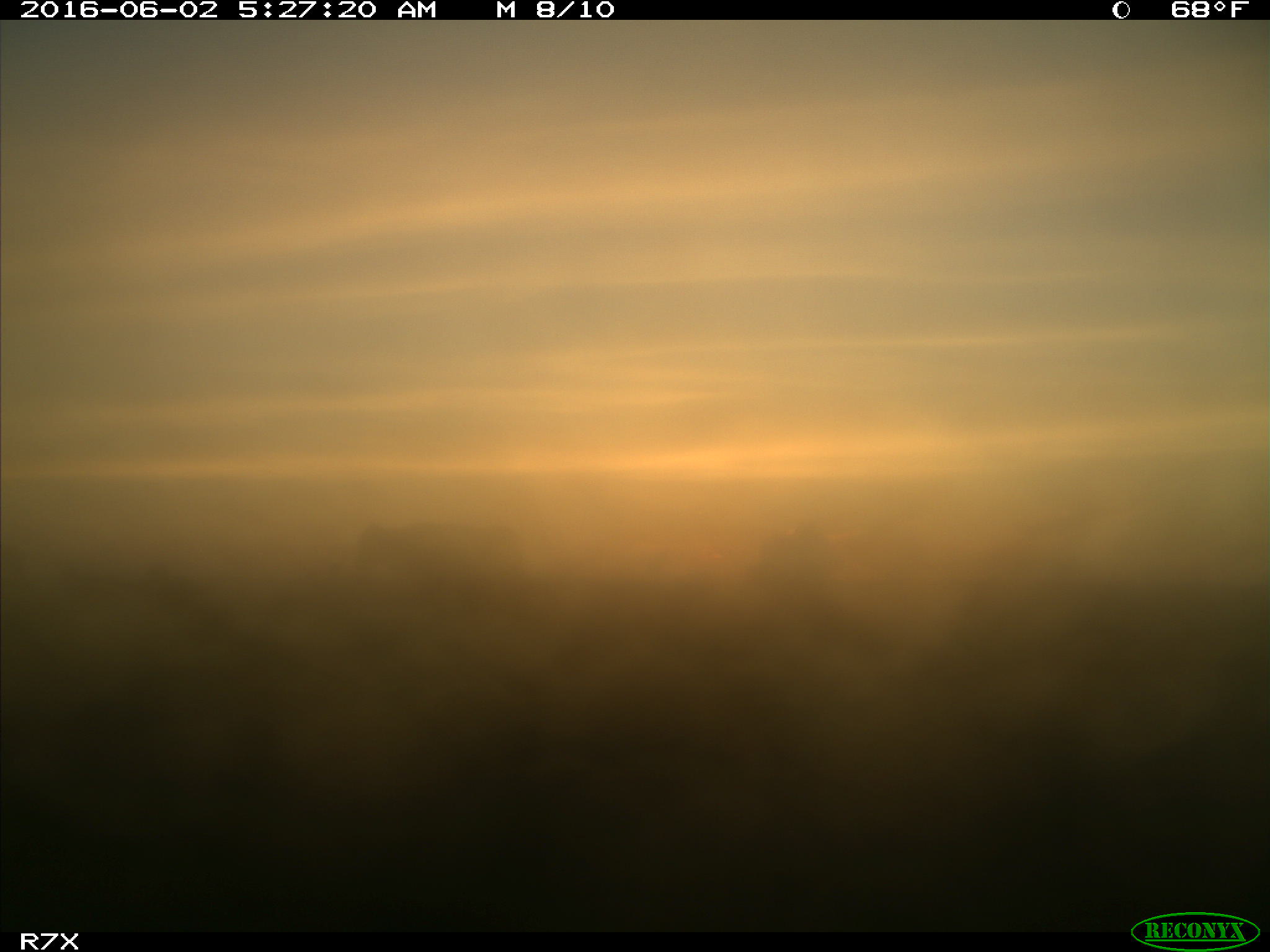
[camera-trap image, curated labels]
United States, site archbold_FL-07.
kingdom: Animalia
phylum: Chordata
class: Mammalia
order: Artiodactyla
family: Bovidae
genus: Bos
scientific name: Bos taurus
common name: domestic cow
Bos taurus (domestic cow).